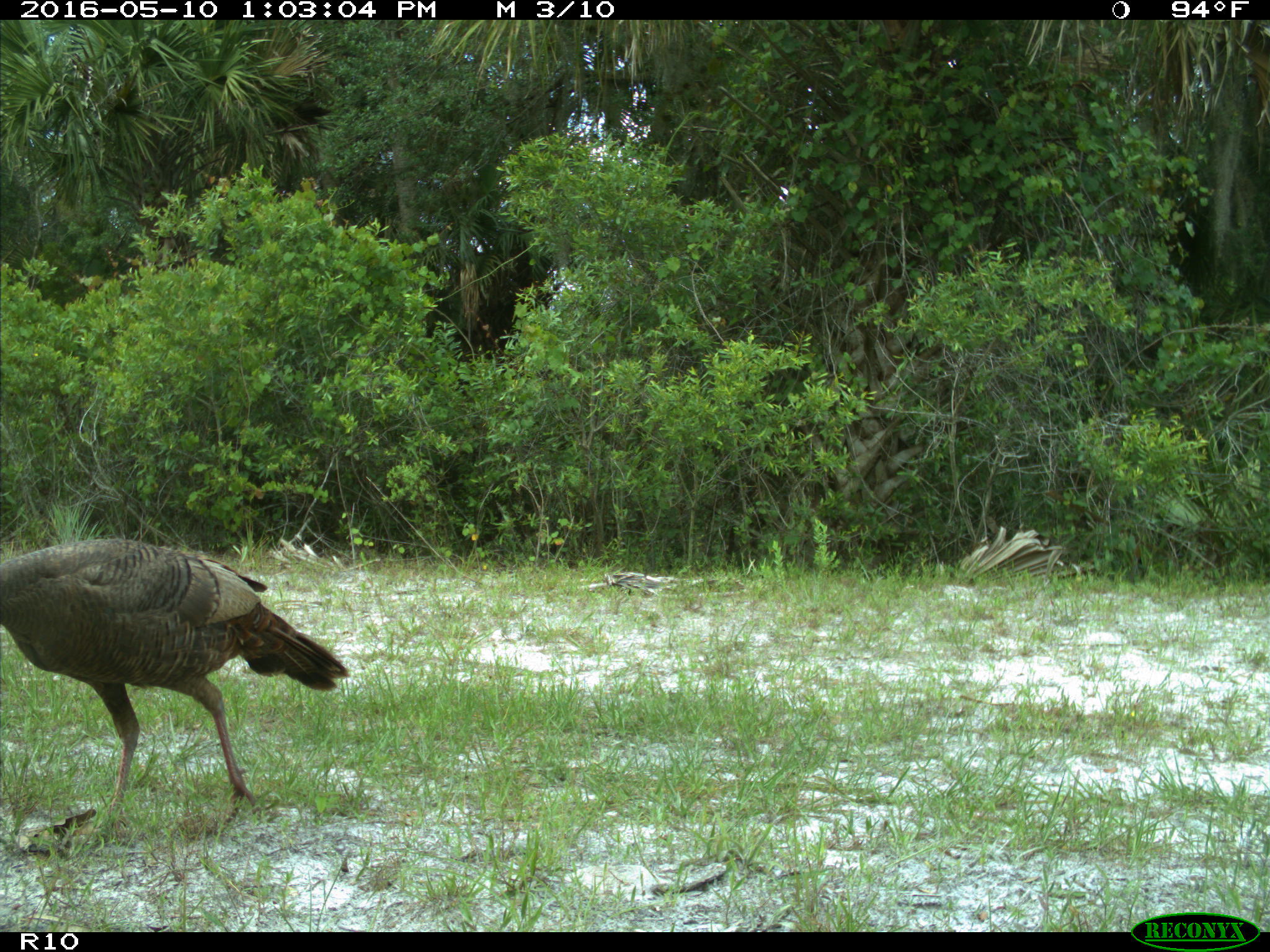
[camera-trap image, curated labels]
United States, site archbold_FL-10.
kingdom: Animalia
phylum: Chordata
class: Aves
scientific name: Aves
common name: birds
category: unidentified bird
Unidentified bird (birds) (Aves).